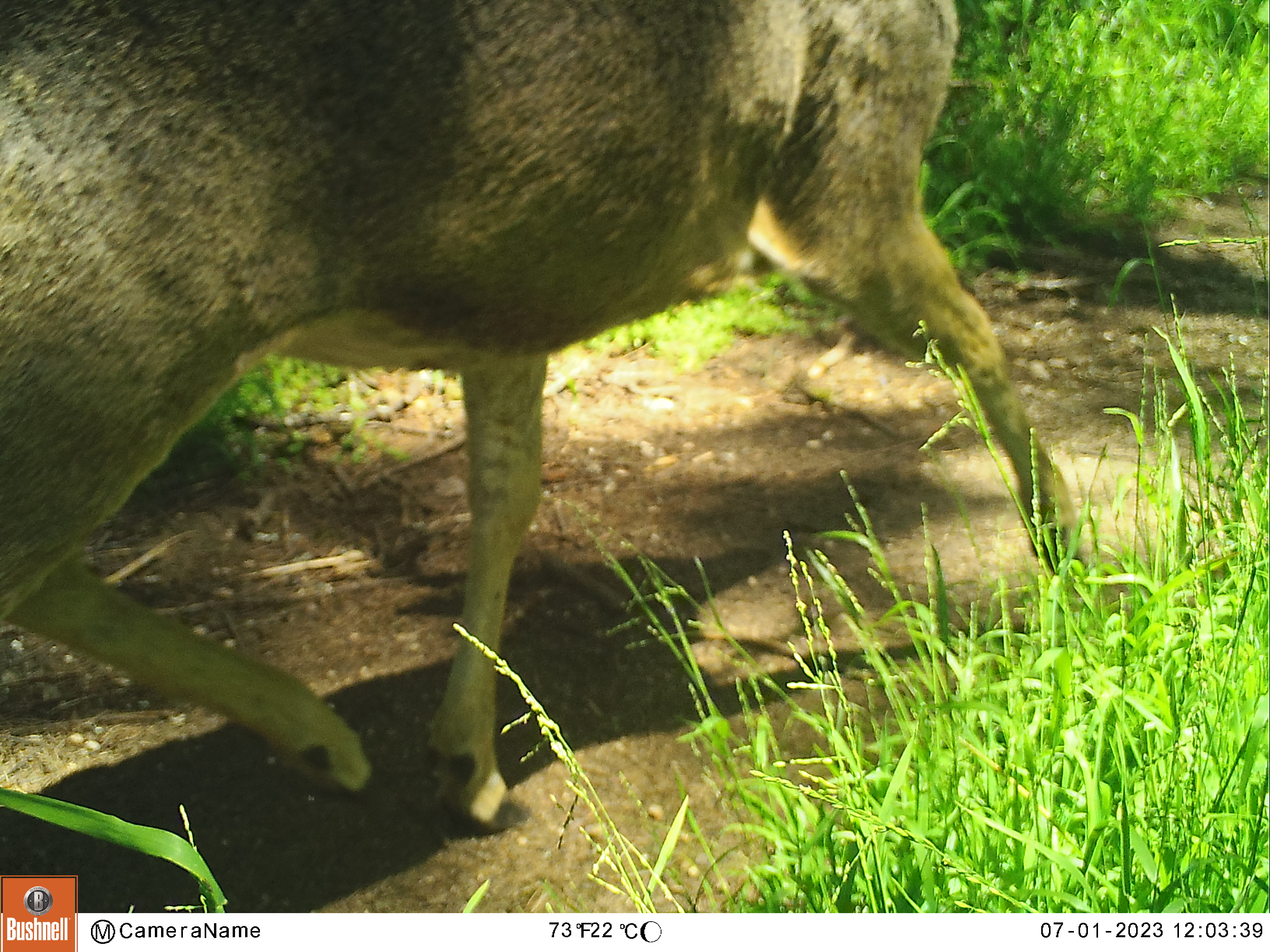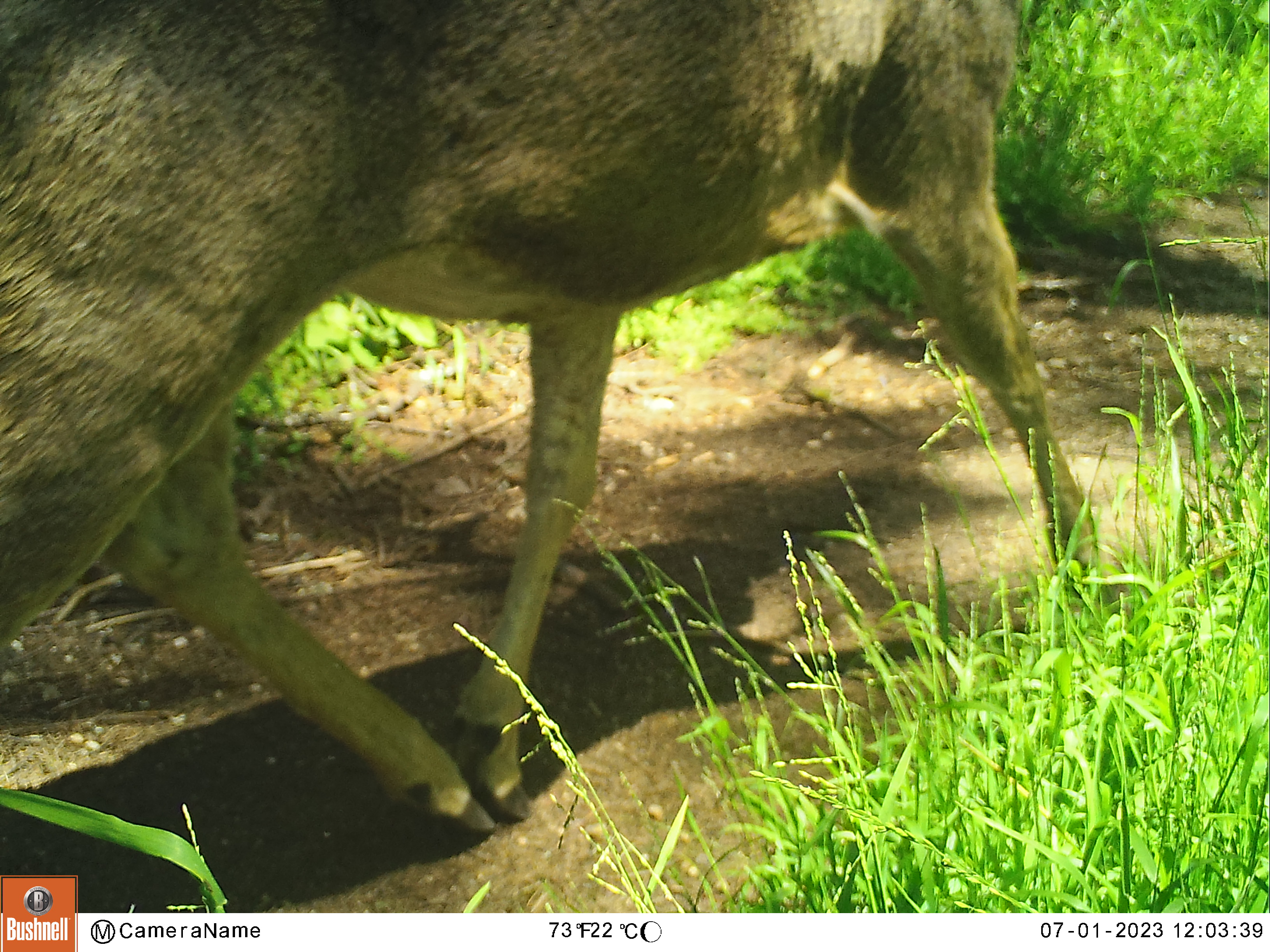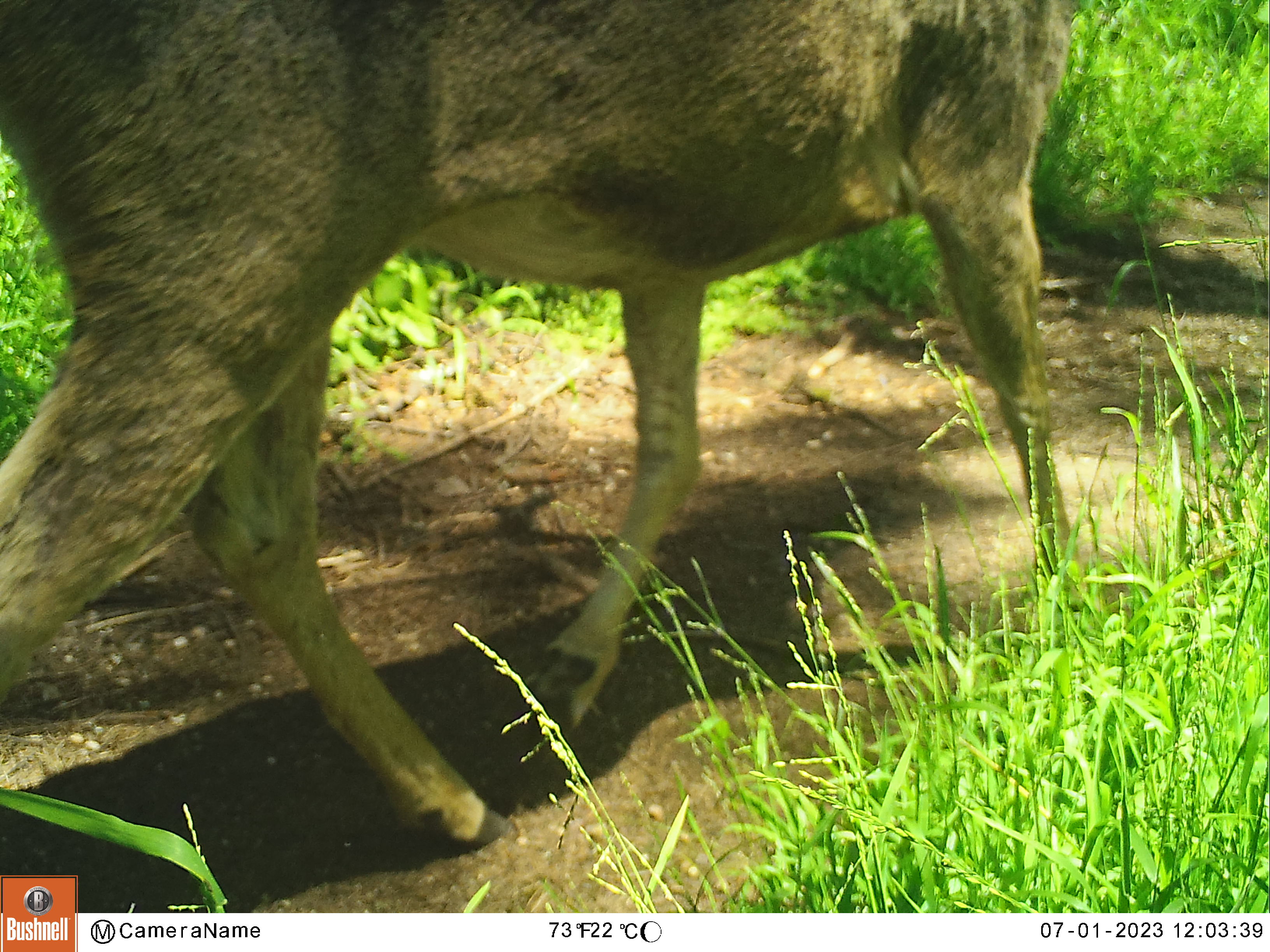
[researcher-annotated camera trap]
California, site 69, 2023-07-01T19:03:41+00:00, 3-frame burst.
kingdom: Animalia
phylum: Chordata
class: Mammalia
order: Artiodactyla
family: Cervidae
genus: Odocoileus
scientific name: Odocoileus hemionus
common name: mule deer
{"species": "mule deer (Odocoileus hemionus)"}